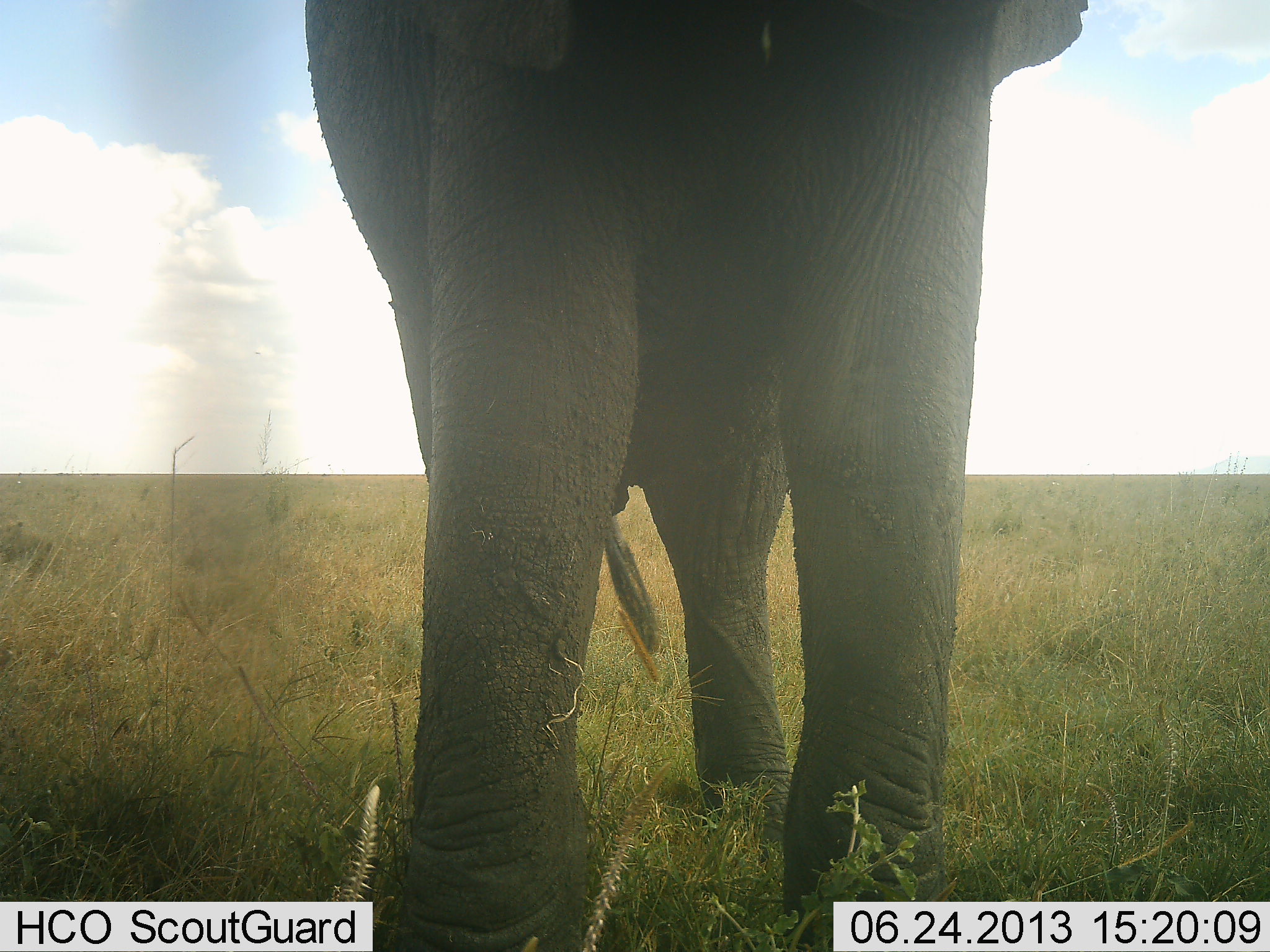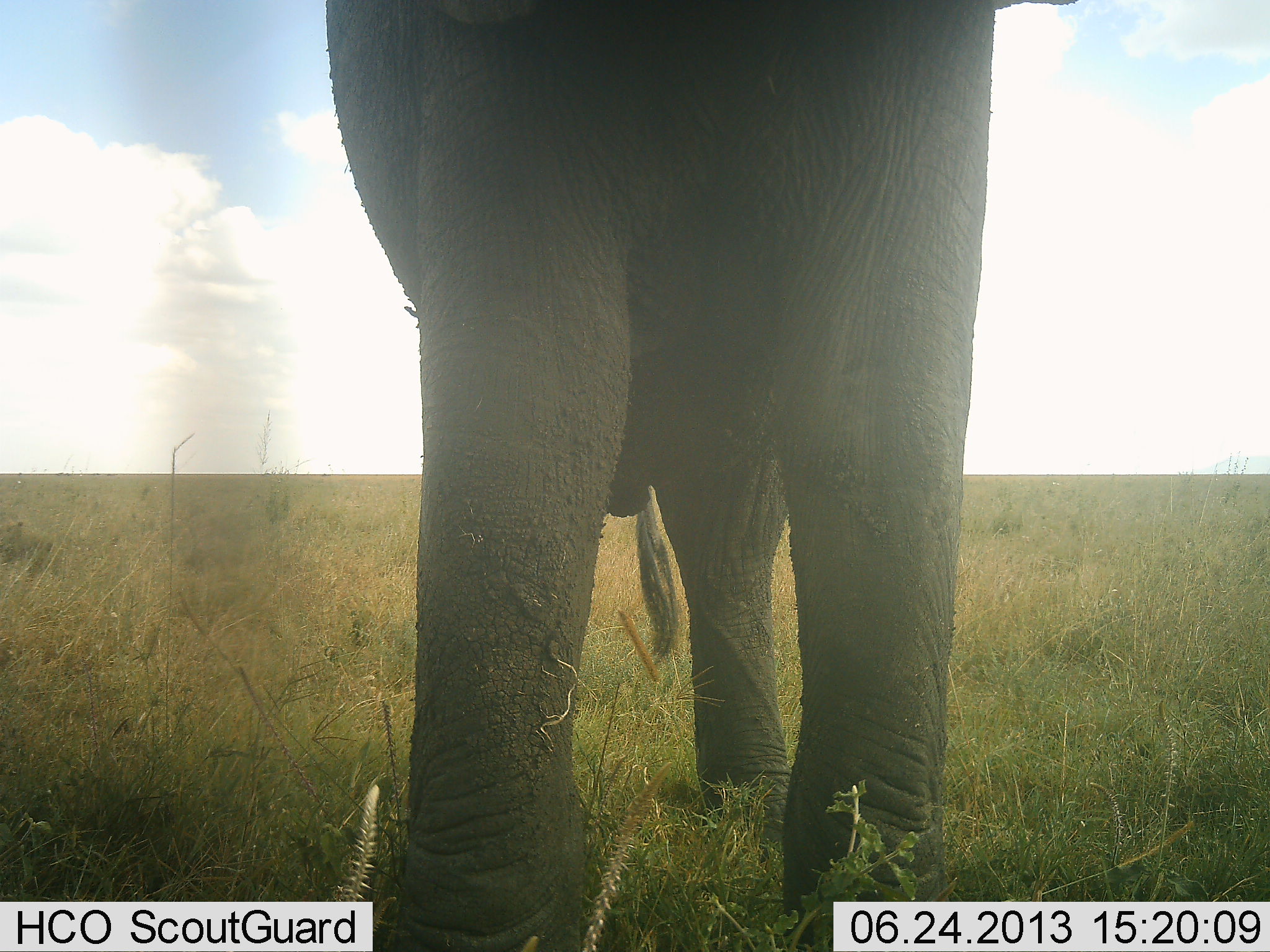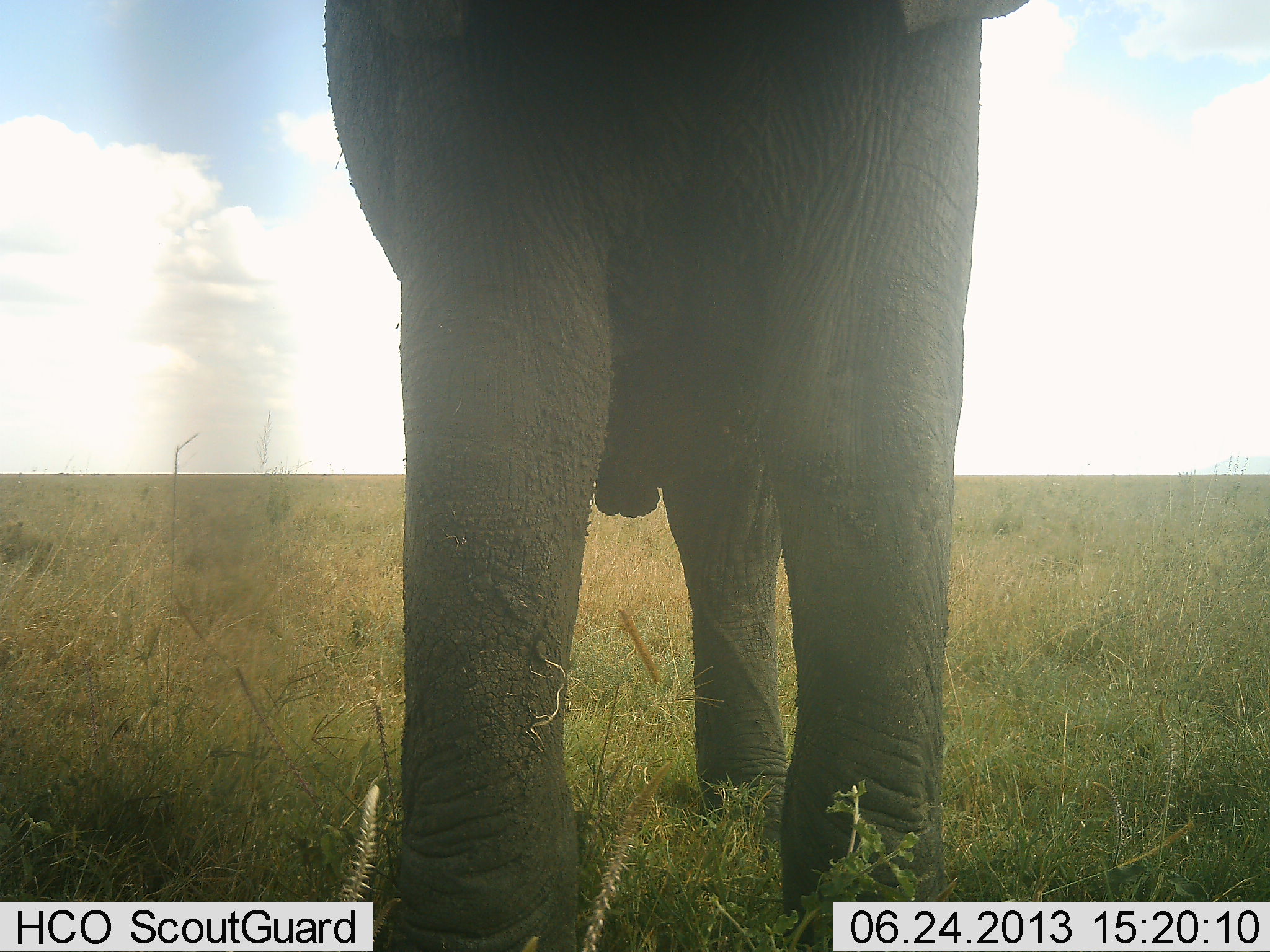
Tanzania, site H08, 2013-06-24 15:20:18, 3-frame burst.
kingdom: Animalia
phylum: Chordata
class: Mammalia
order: Proboscidea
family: Elephantidae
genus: Loxodonta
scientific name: Loxodonta africana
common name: african bush elephant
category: elephant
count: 1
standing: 80%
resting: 0%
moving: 10%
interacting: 0%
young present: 0%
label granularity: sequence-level